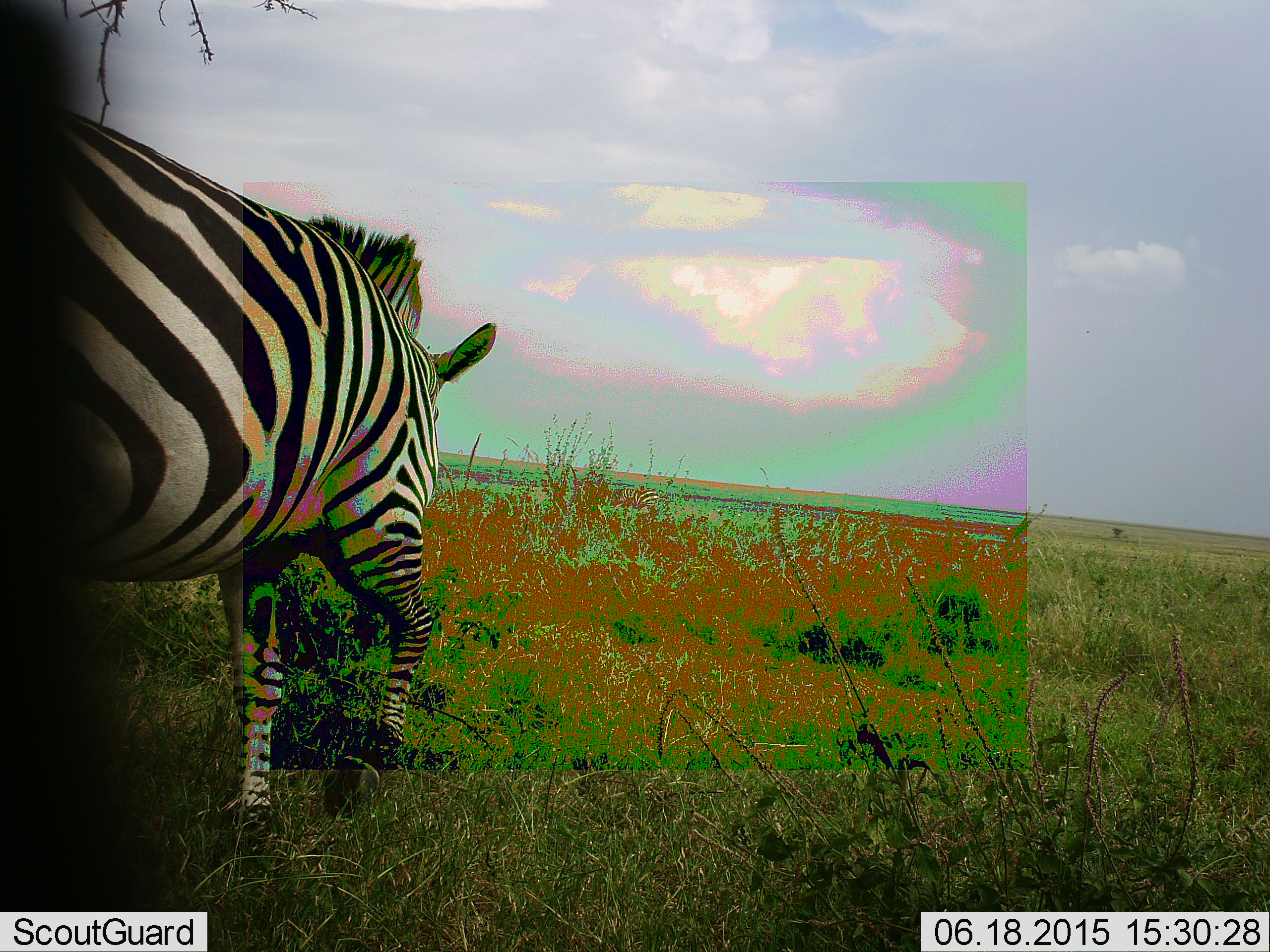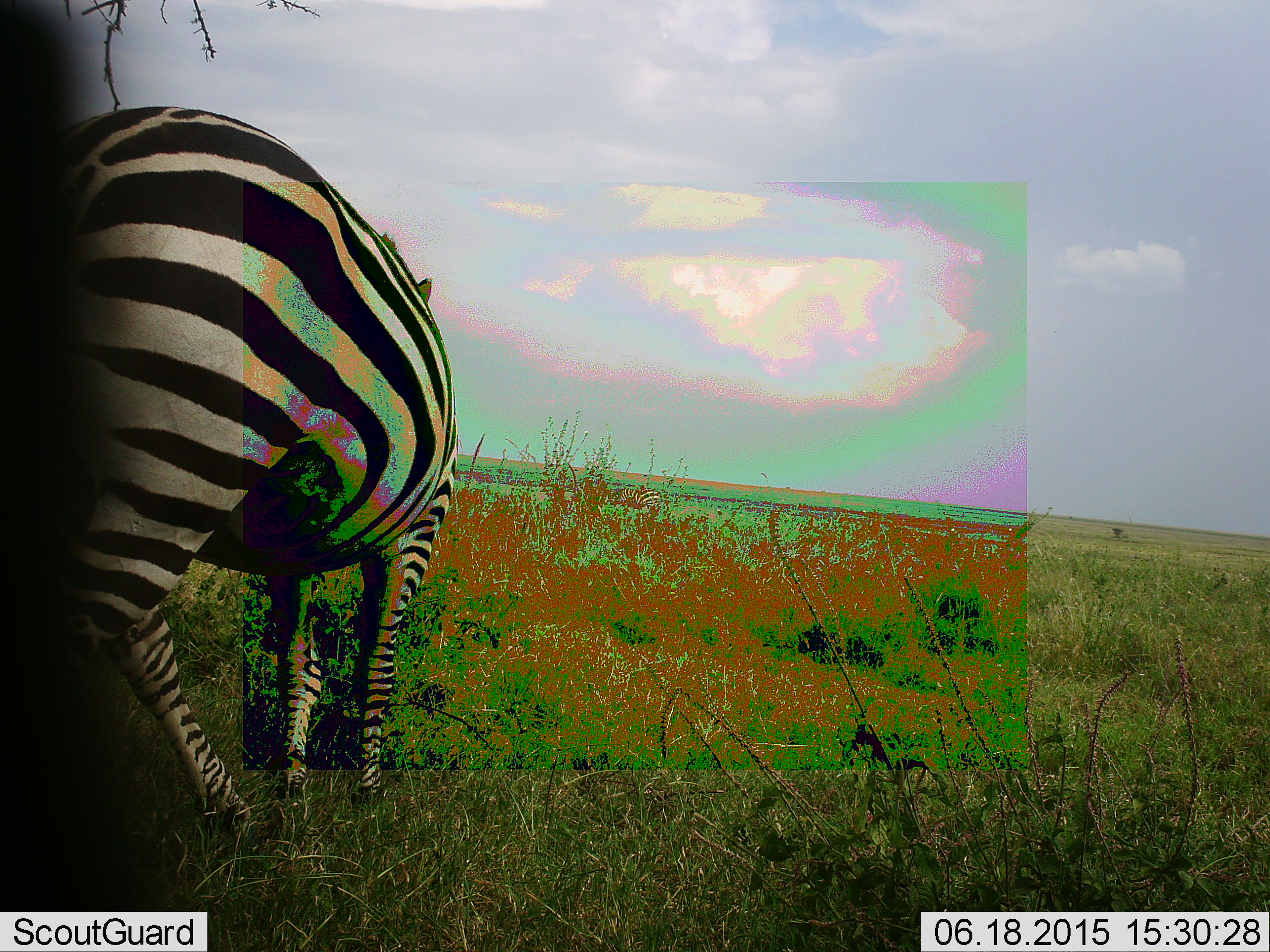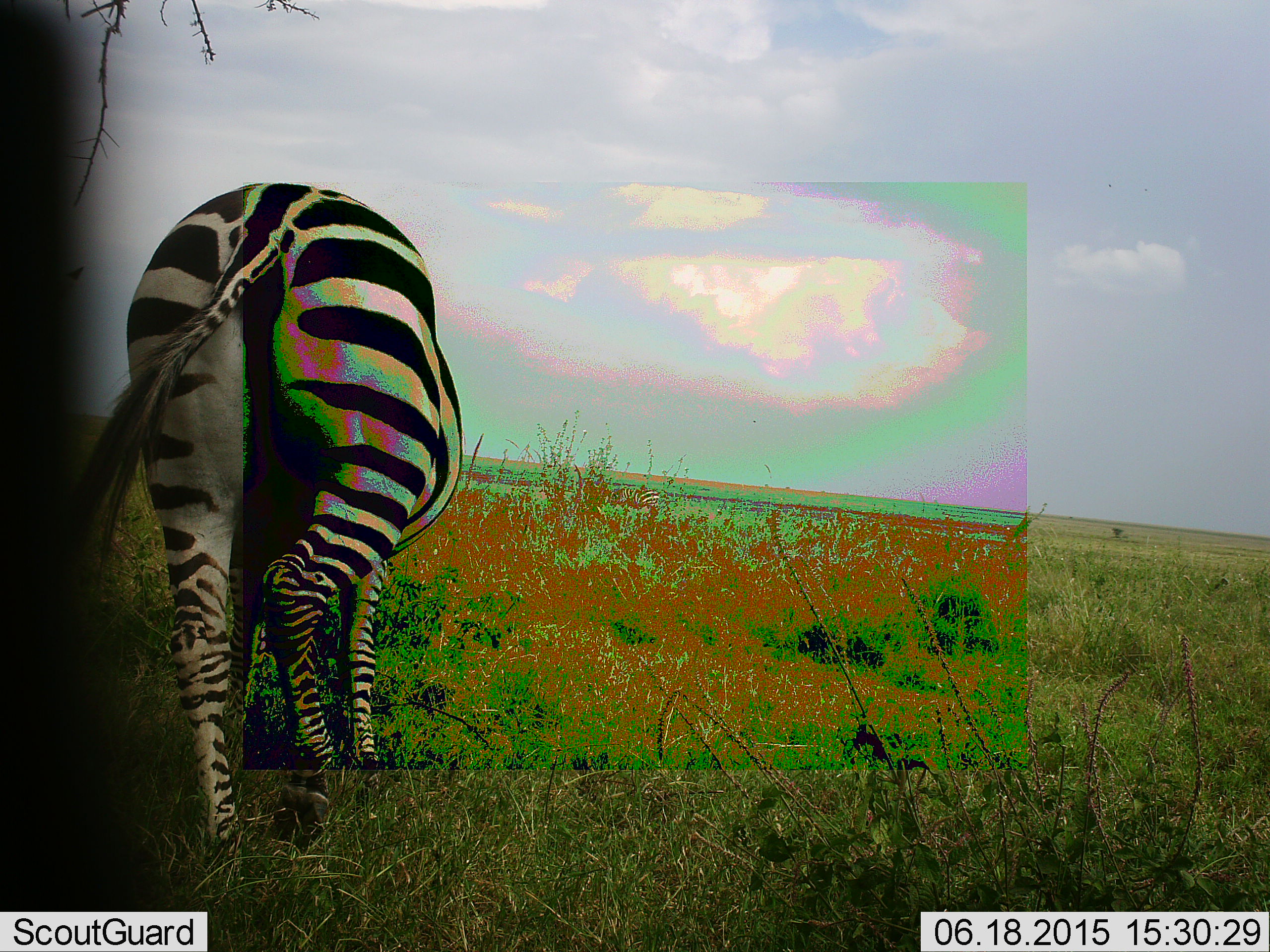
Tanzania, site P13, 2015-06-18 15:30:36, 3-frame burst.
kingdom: Animalia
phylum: Chordata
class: Mammalia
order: Perissodactyla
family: Equidae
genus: Equus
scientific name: Equus quagga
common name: plains zebra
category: zebra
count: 1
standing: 10%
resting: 0%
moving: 60%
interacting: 0%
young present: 0%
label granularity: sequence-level